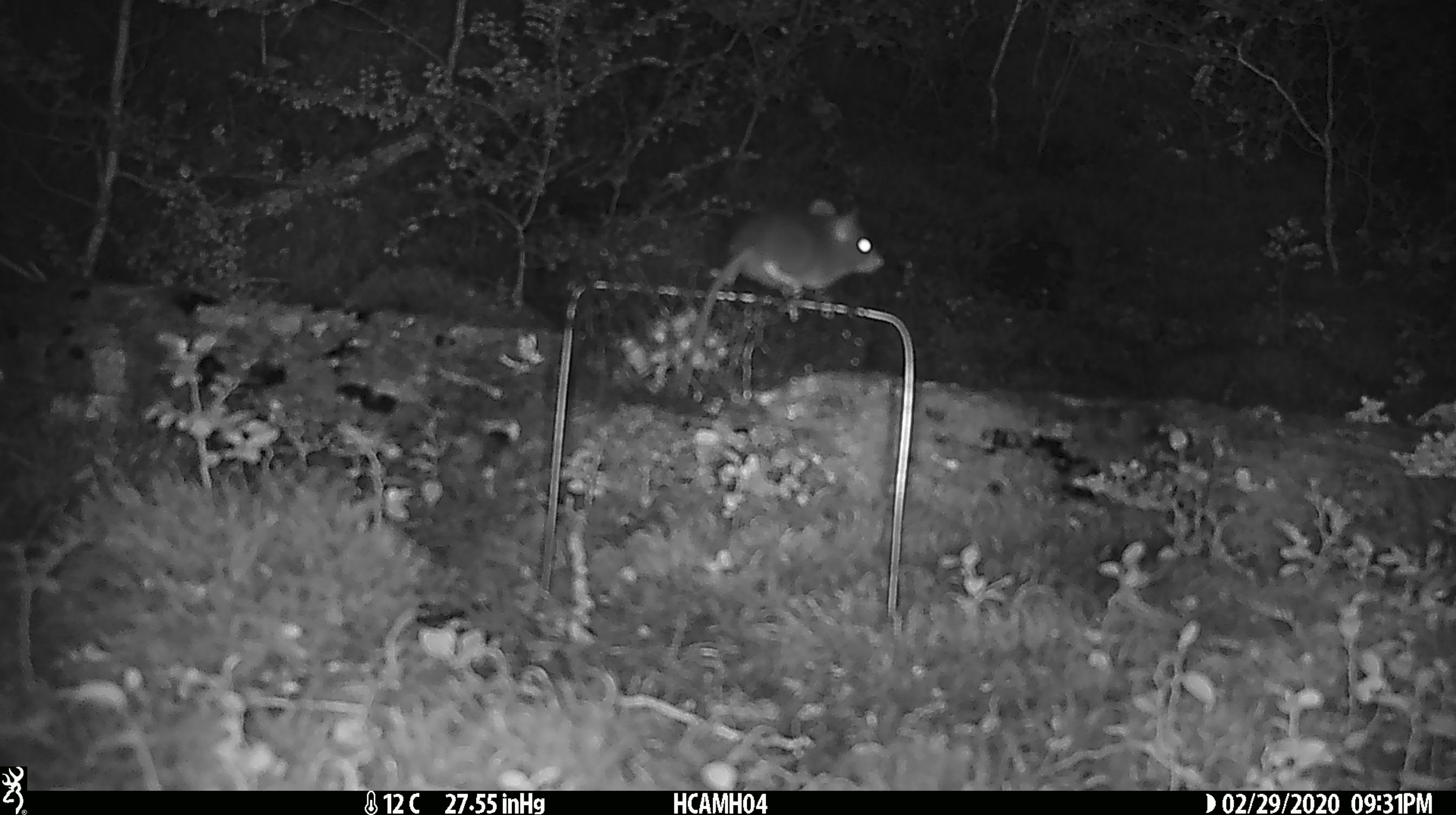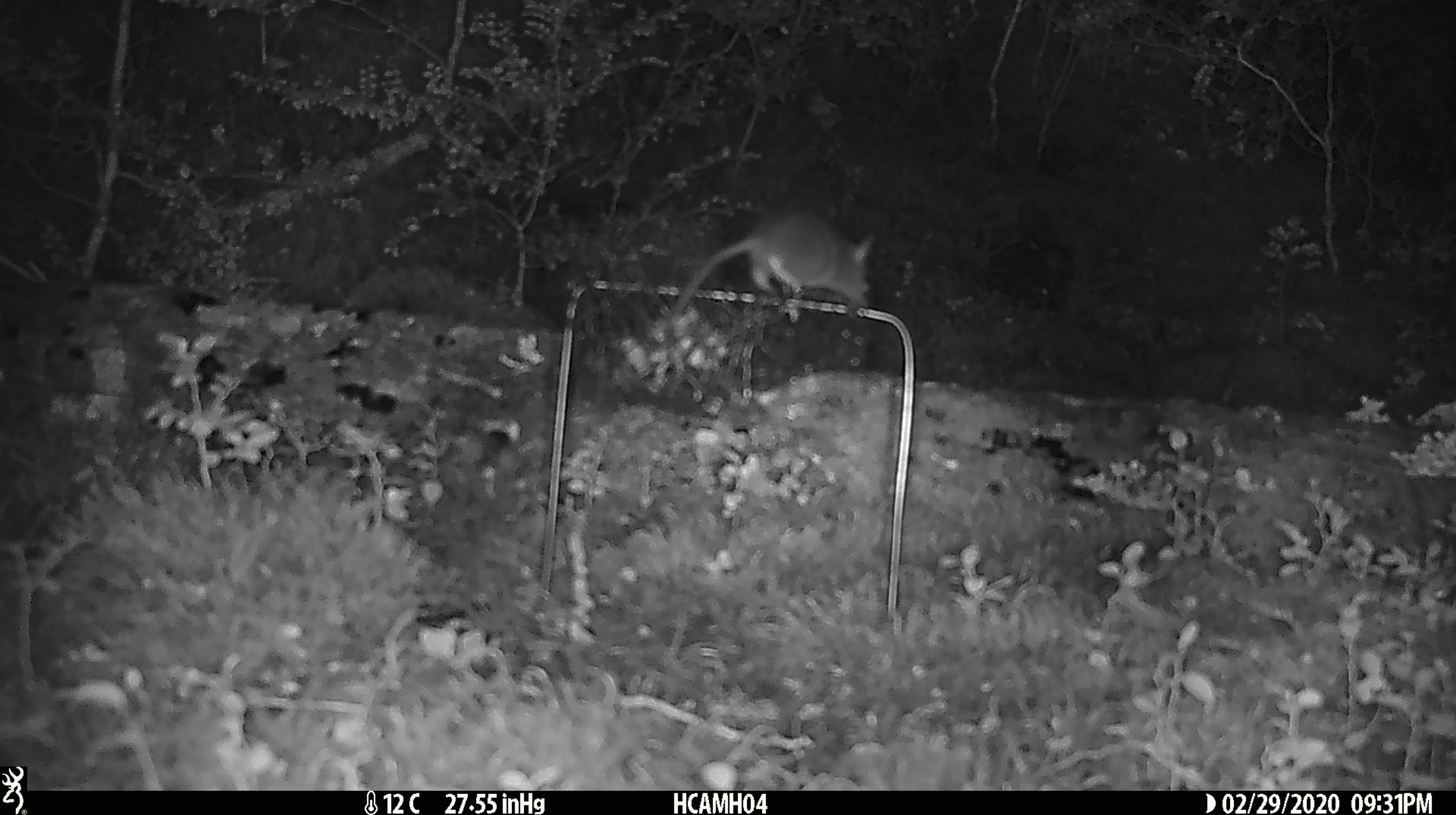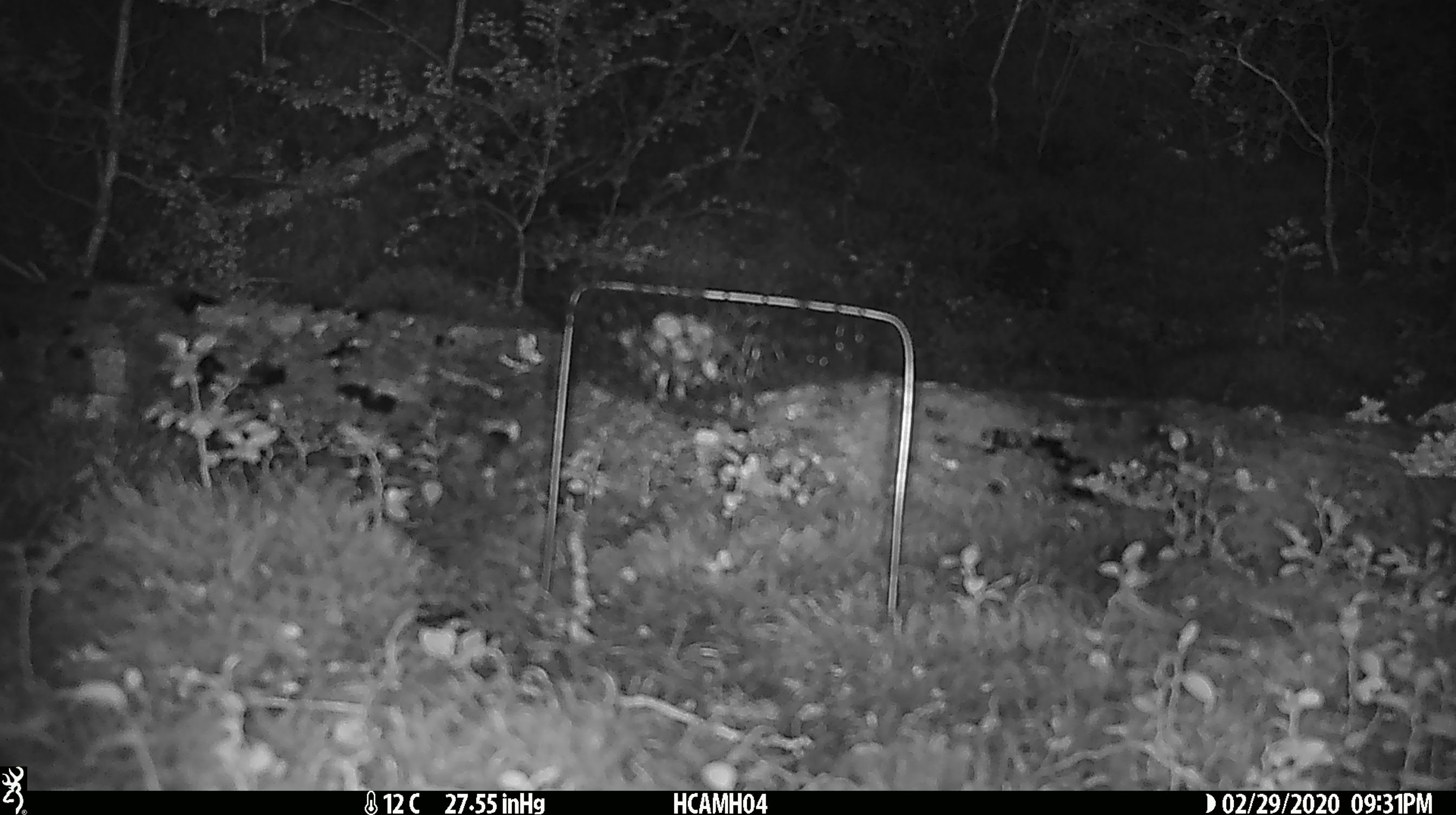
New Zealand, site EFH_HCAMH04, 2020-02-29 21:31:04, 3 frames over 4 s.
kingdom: Animalia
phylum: Chordata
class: Mammalia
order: Rodentia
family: Muridae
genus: Mus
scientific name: Mus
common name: mouse